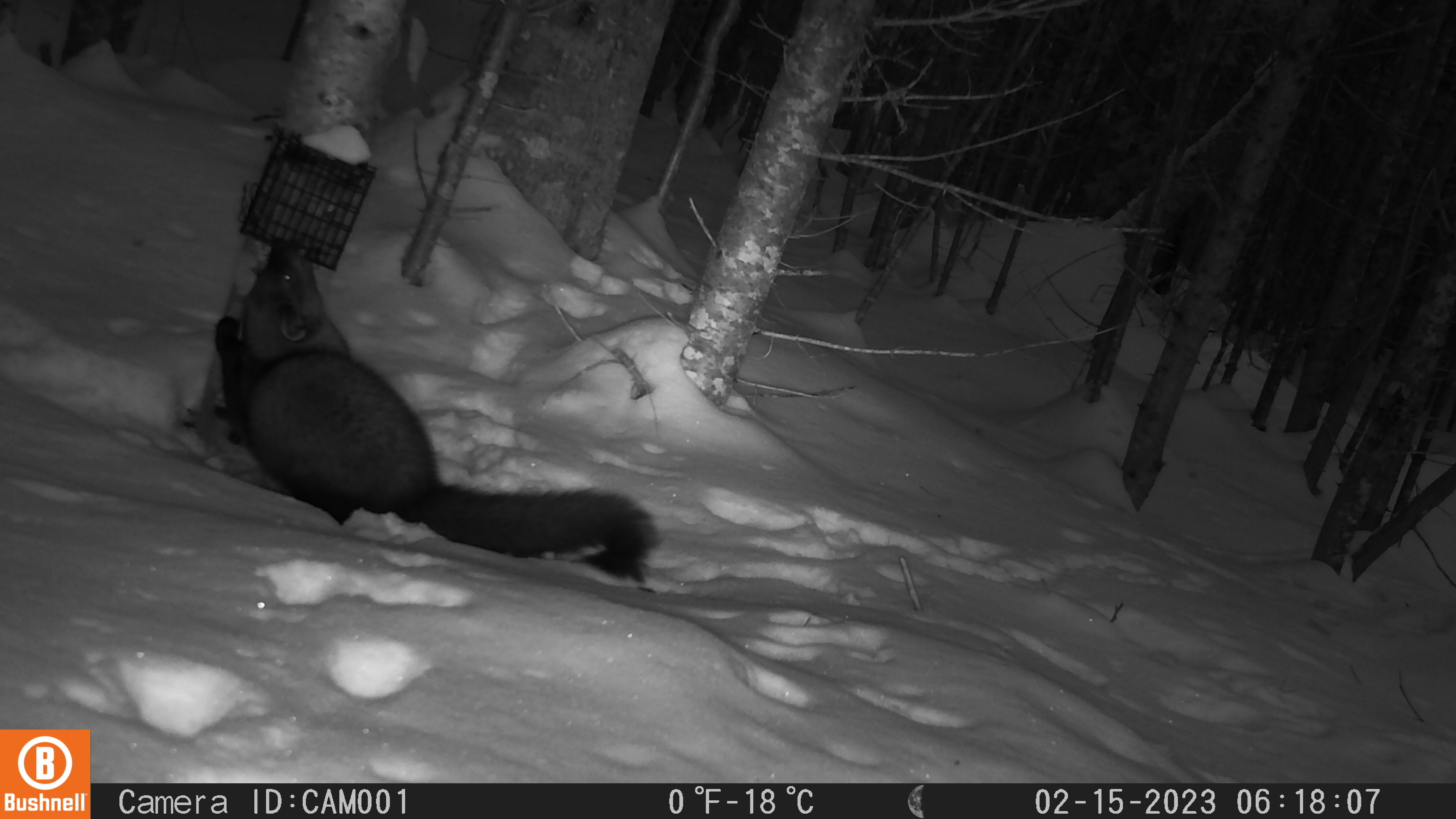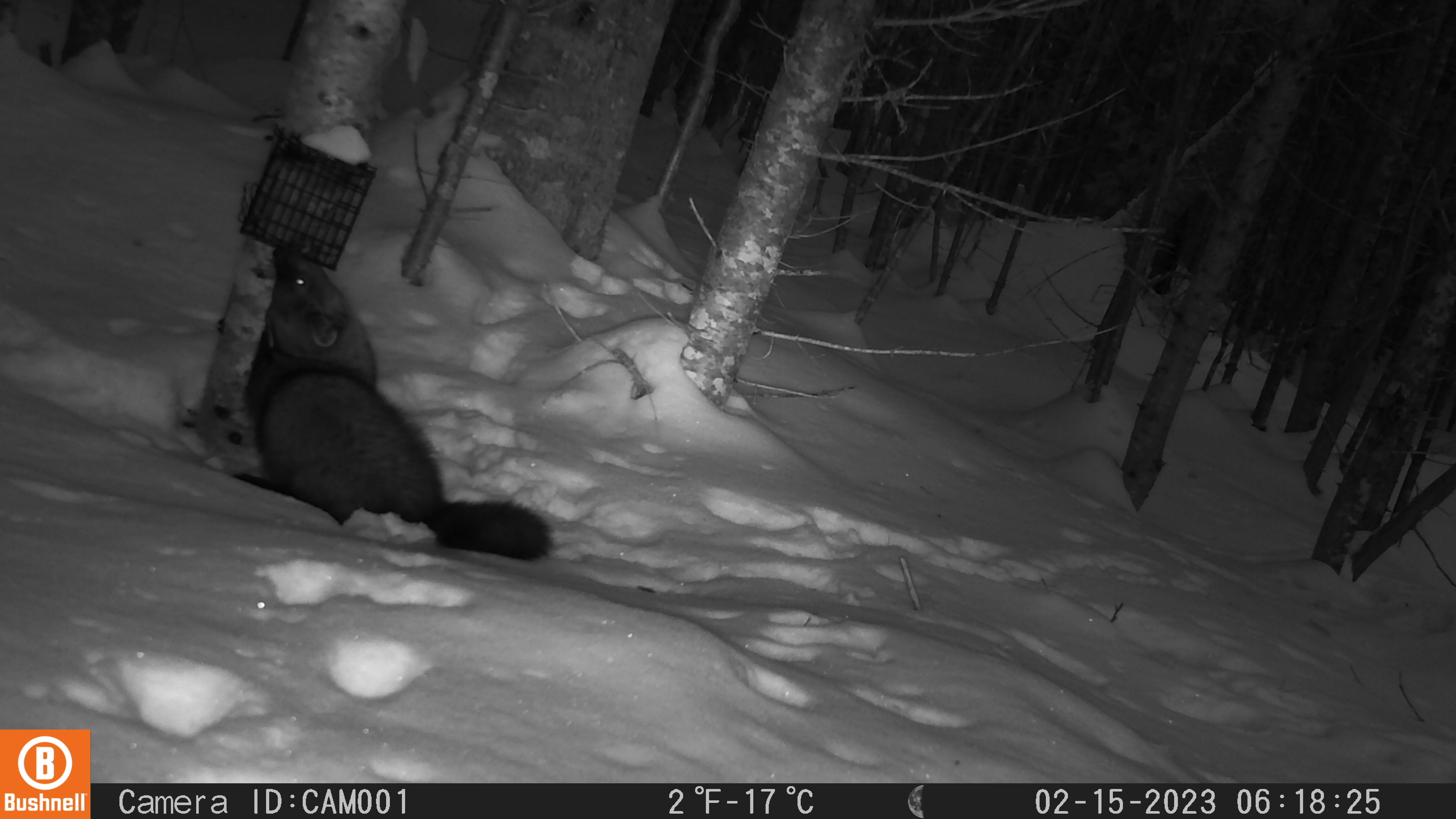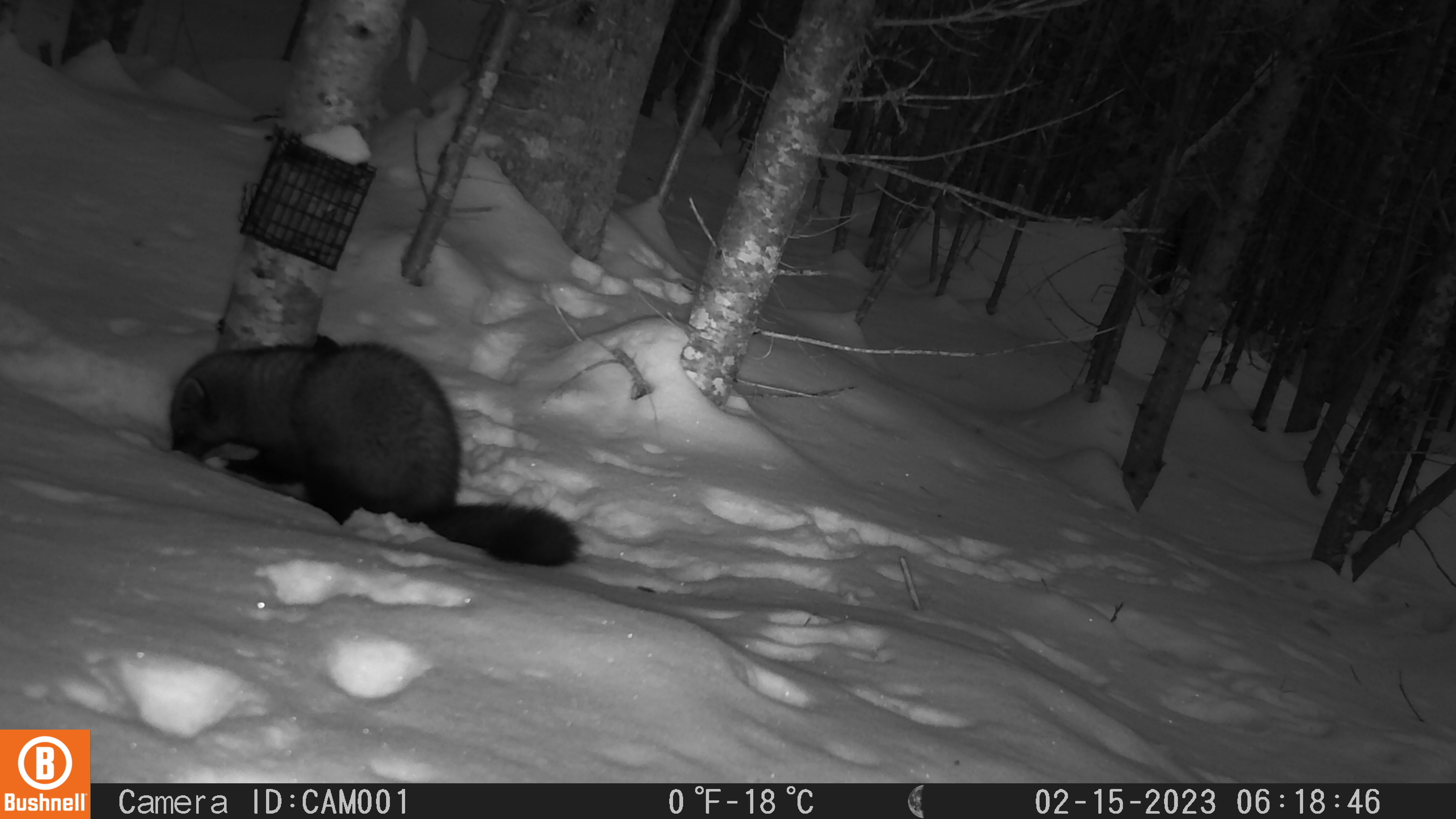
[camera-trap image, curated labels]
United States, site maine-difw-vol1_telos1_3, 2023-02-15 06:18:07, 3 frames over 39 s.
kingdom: Animalia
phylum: Chordata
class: Mammalia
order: Carnivora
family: Mustelidae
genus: Pekania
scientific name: Pekania pennanti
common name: fisher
Fisher (Pekania pennanti).